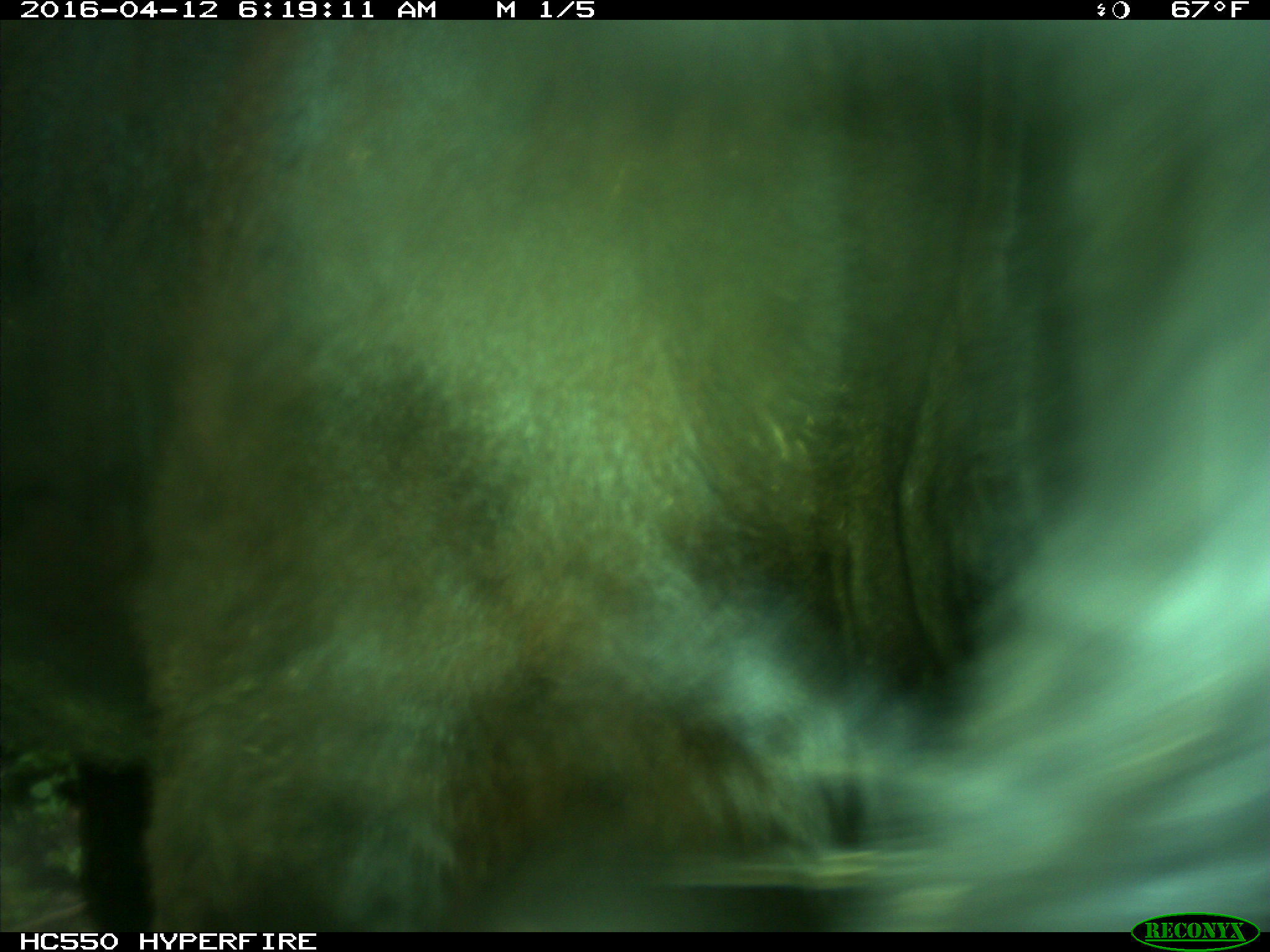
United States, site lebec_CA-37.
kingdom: Animalia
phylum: Chordata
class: Mammalia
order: Artiodactyla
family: Bovidae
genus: Bos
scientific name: Bos taurus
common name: domestic cow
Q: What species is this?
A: Bos taurus (domestic cow).